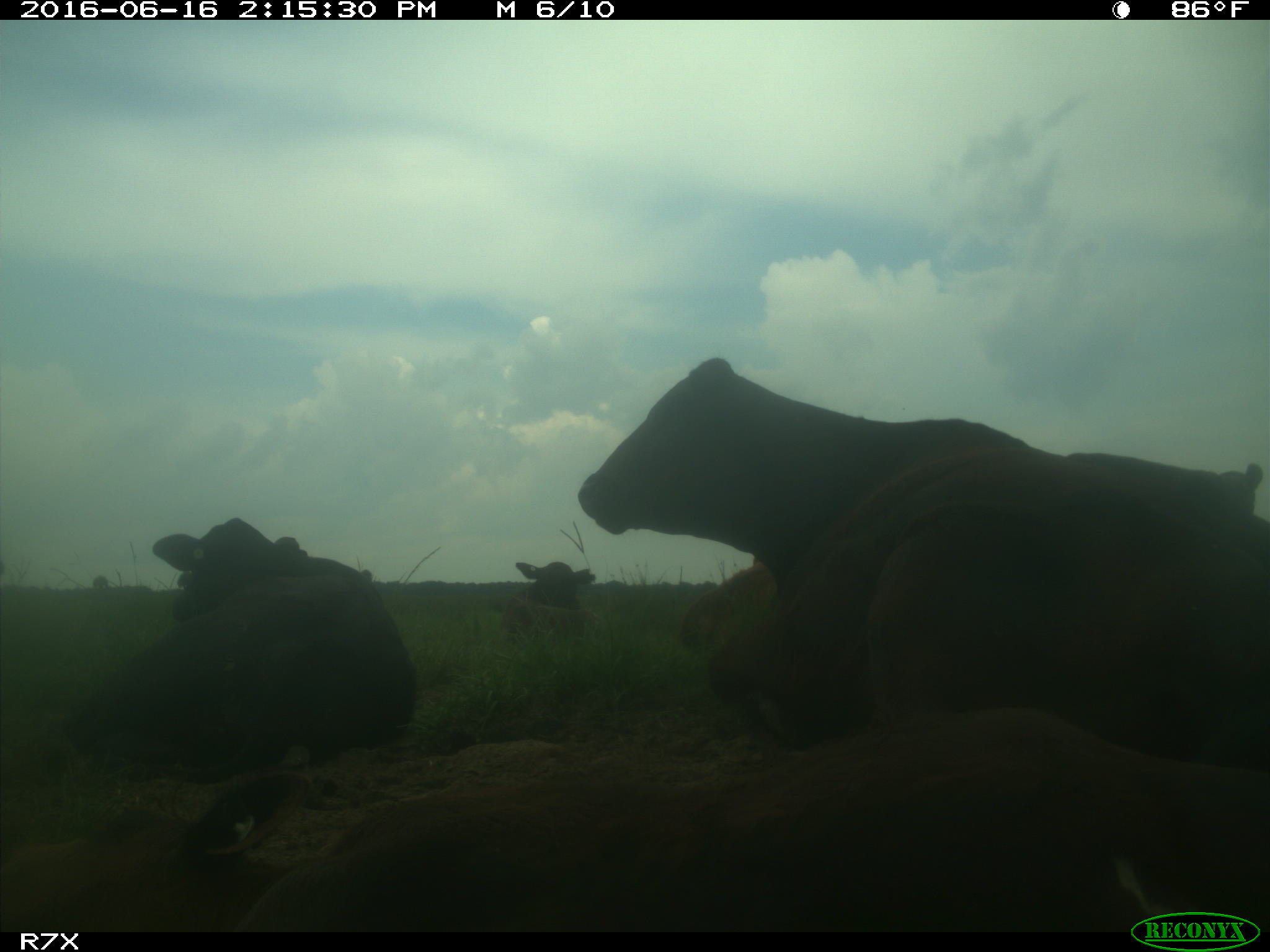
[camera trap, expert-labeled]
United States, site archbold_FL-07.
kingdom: Animalia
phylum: Chordata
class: Mammalia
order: Artiodactyla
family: Bovidae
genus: Bos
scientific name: Bos taurus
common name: domestic cow